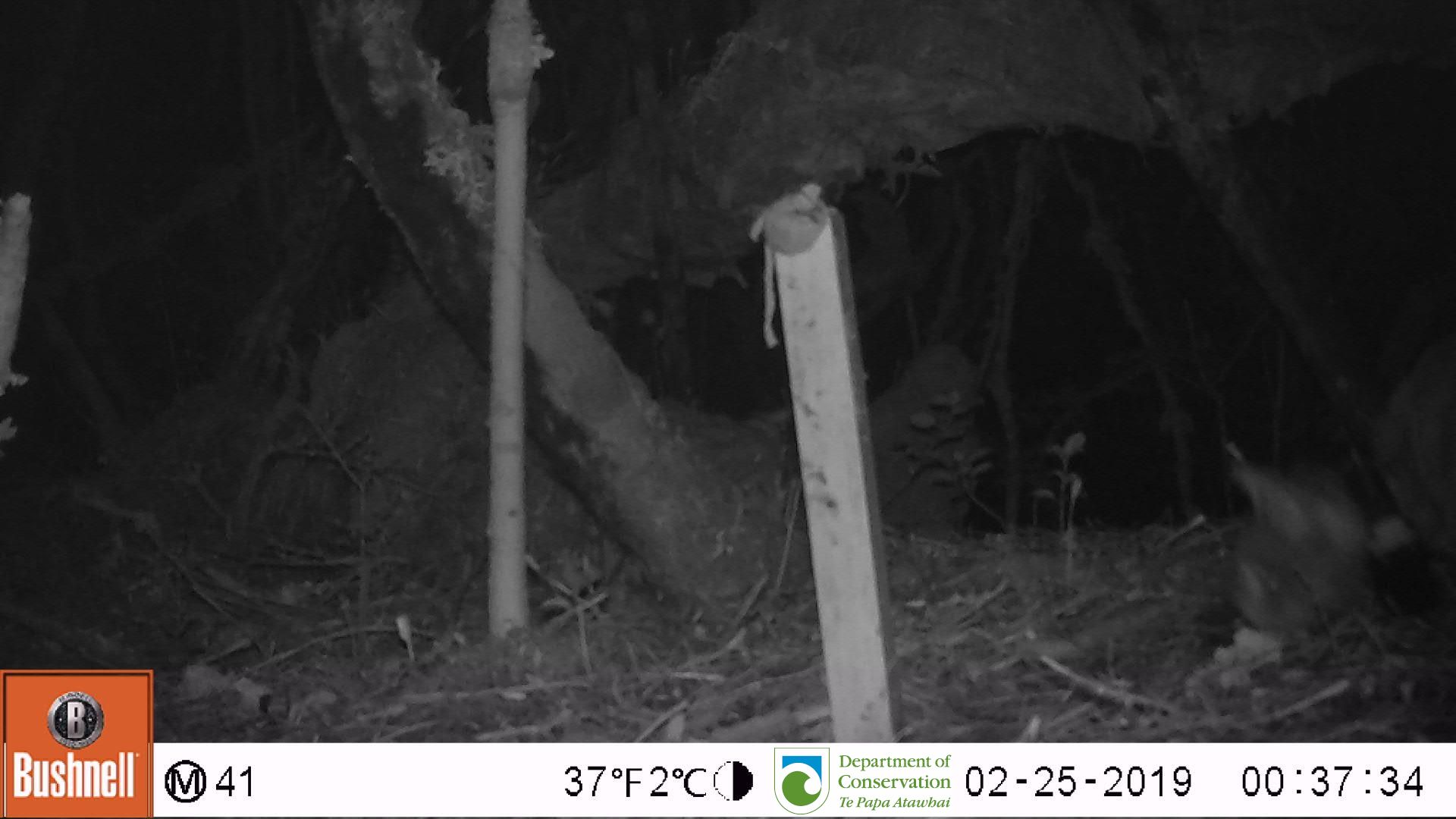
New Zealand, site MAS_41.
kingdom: Animalia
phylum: Chordata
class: Mammalia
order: Carnivora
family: Felidae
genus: Felis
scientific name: Felis catus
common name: domestic cat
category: cat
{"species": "cat (domestic cat) (Felis catus)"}